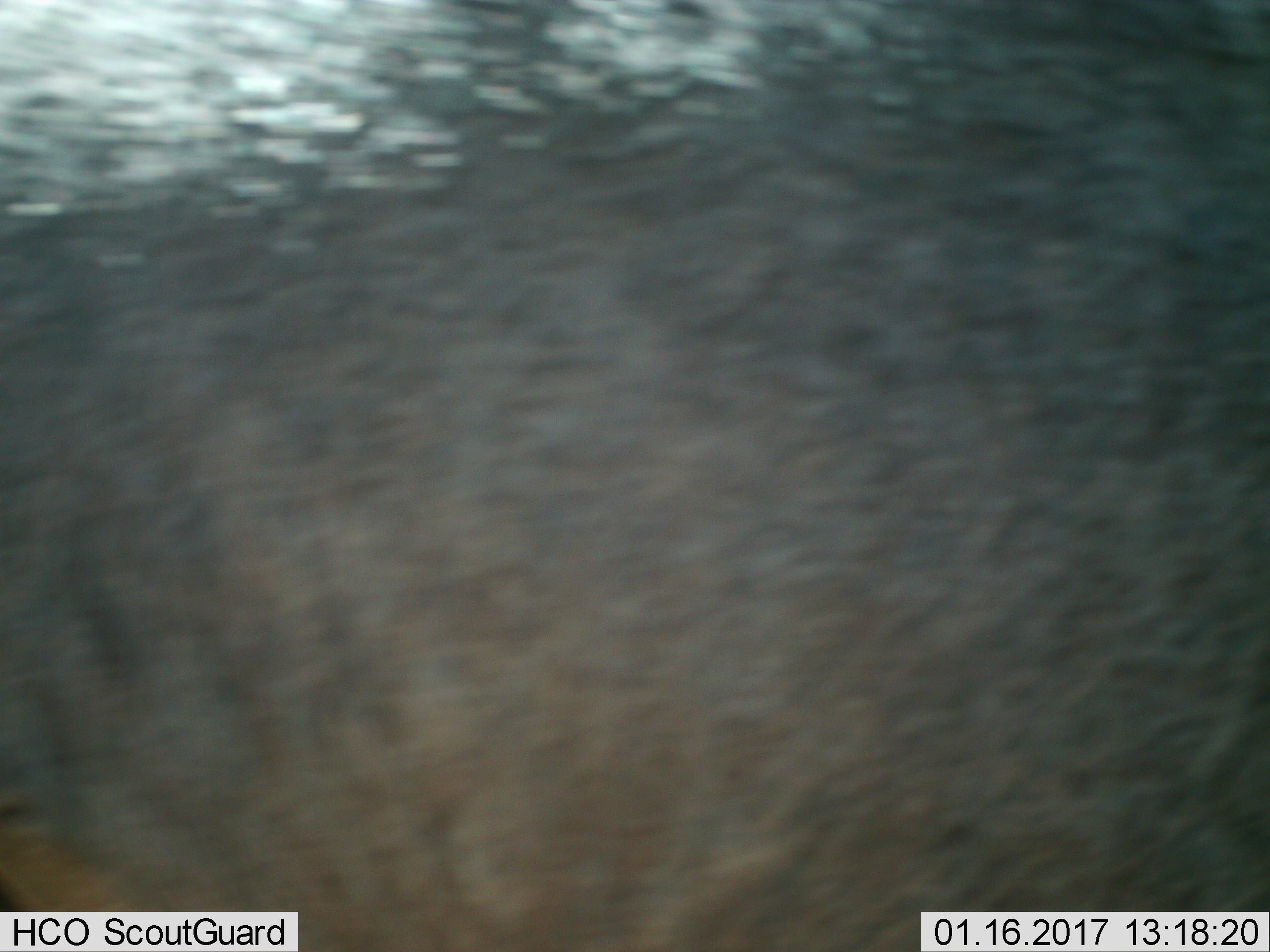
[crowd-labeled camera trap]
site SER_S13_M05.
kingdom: Animalia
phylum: Chordata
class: Mammalia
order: Artiodactyla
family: Bovidae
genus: Connochaetes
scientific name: Connochaetes taurinus taurinus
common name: blue wildebeest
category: wildebeestblue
Wildebeestblue (blue wildebeest) (Connochaetes taurinus taurinus), count 1. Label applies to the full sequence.